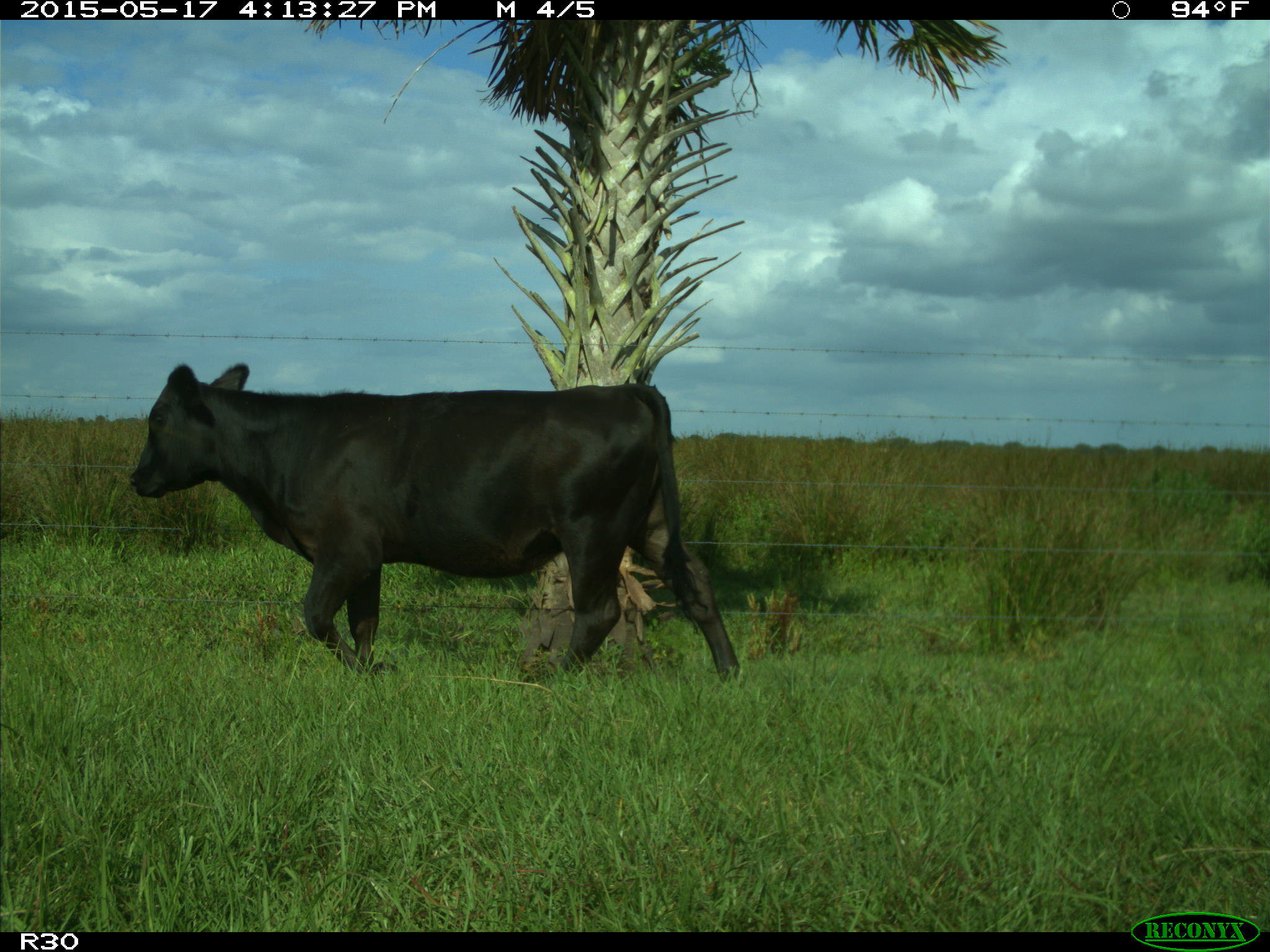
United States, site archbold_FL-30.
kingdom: Animalia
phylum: Chordata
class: Mammalia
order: Artiodactyla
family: Bovidae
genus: Bos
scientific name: Bos taurus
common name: domestic cow